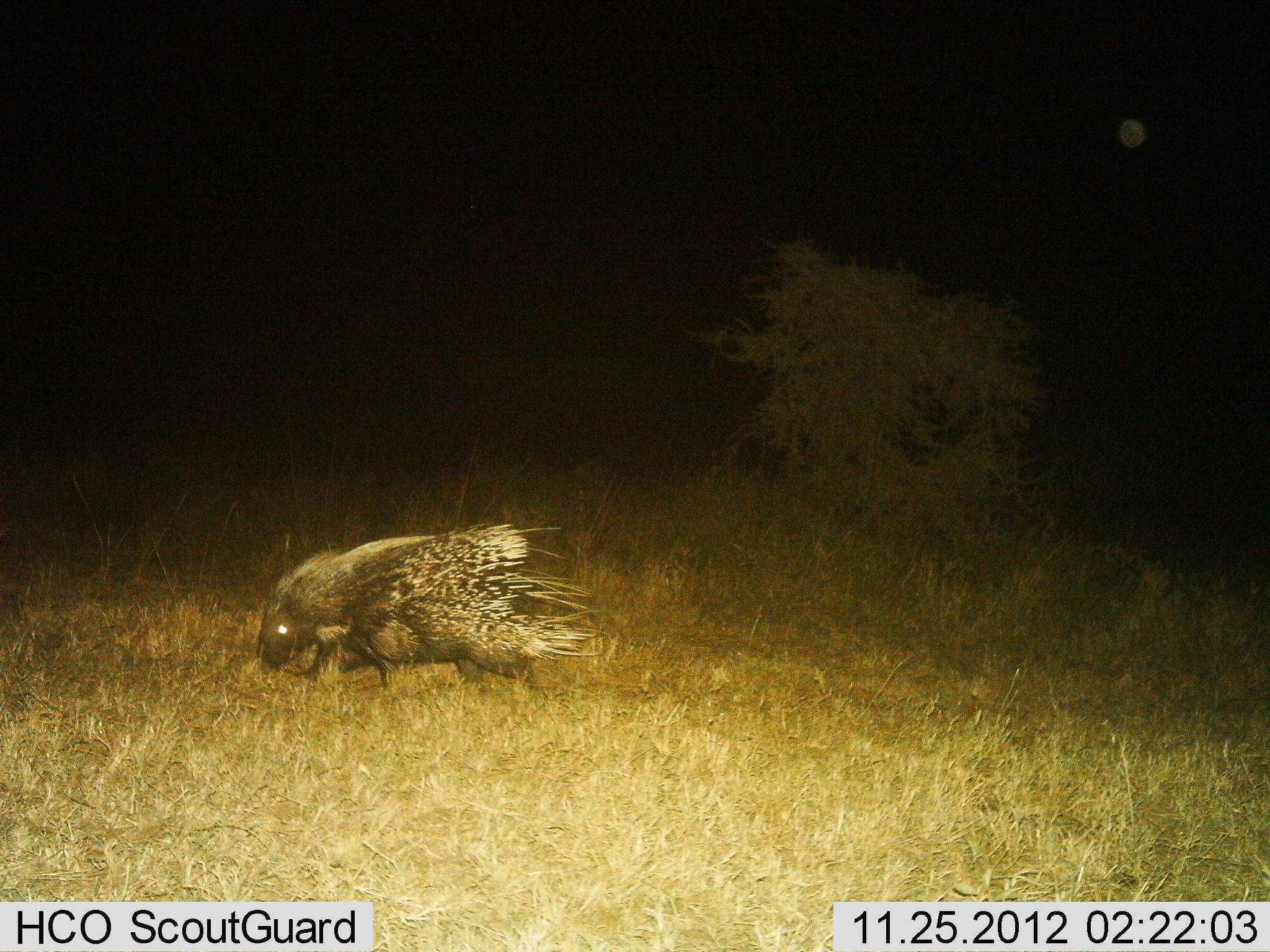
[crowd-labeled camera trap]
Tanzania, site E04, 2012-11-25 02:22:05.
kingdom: Animalia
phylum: Chordata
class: Mammalia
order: Rodentia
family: Hystricidae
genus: Hystrix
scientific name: Hystrix cristata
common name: crested porcupine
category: porcupine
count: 1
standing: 0%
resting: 0%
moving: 94%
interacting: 0%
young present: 0%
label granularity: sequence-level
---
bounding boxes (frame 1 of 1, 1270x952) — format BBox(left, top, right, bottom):
animal: BBox(255, 521, 607, 703)